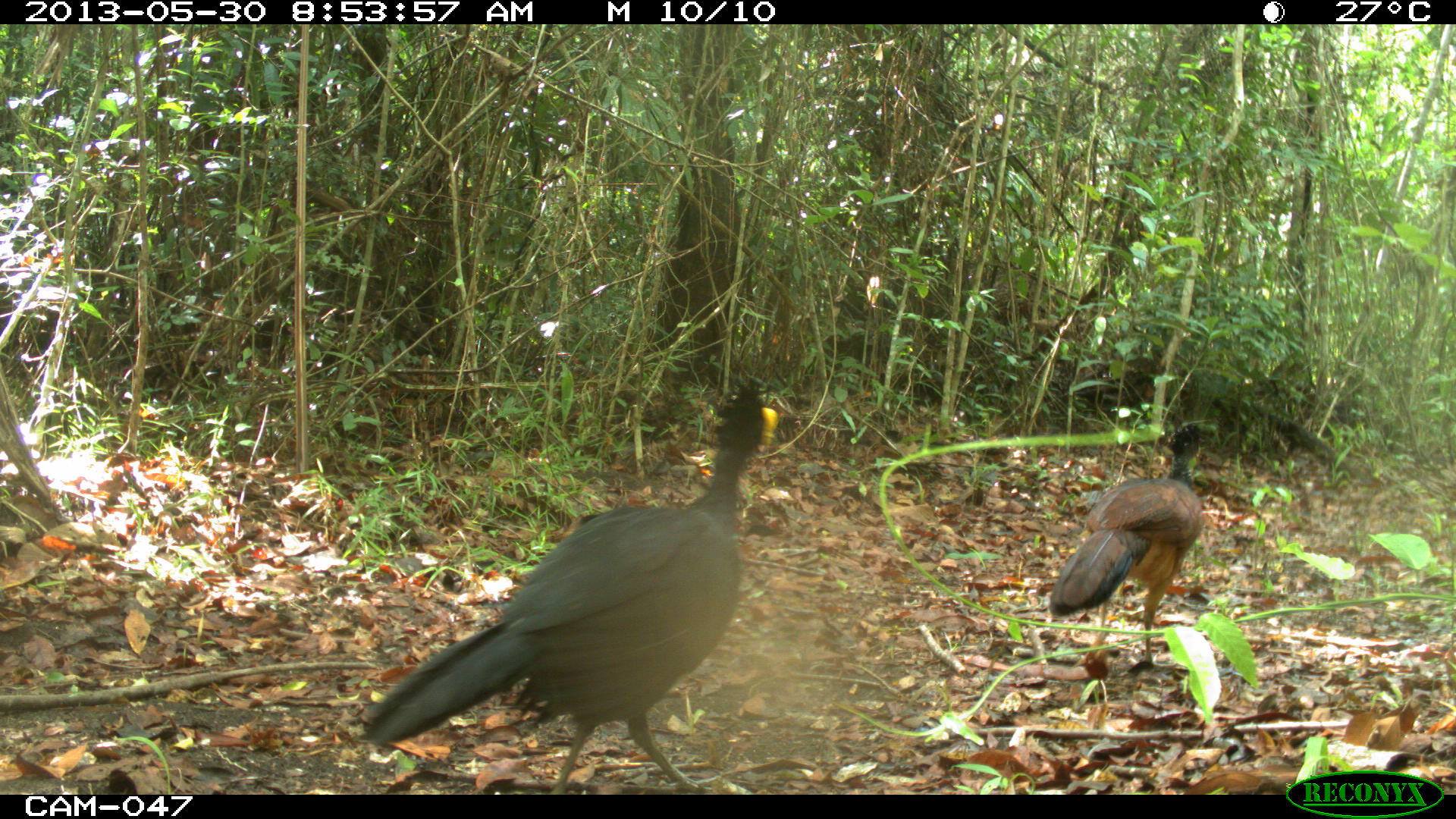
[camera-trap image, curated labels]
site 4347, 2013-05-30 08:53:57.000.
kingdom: Animalia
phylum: Chordata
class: Aves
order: Galliformes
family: Cracidae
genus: Crax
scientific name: Crax rubra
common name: great curassow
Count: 2.